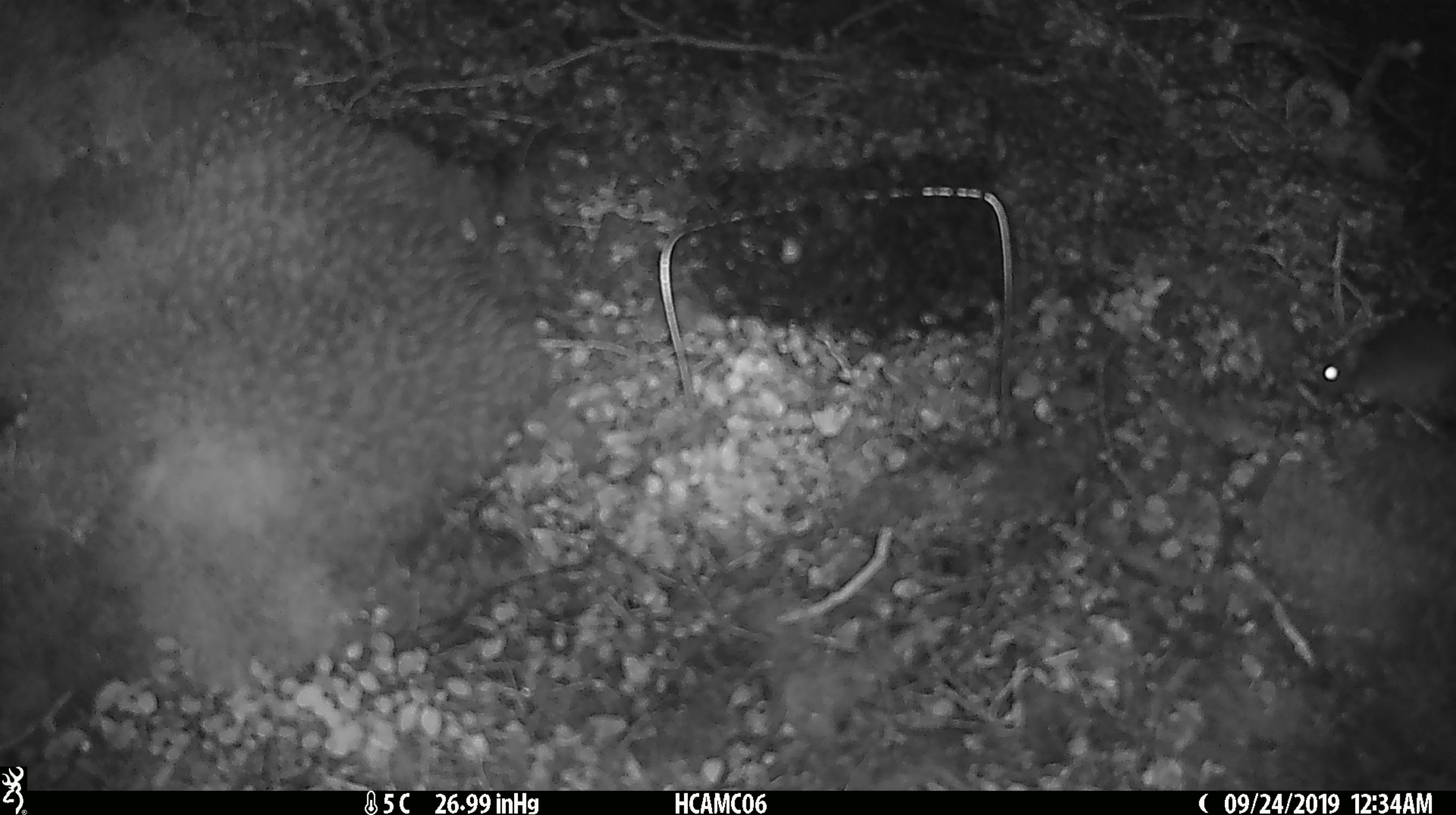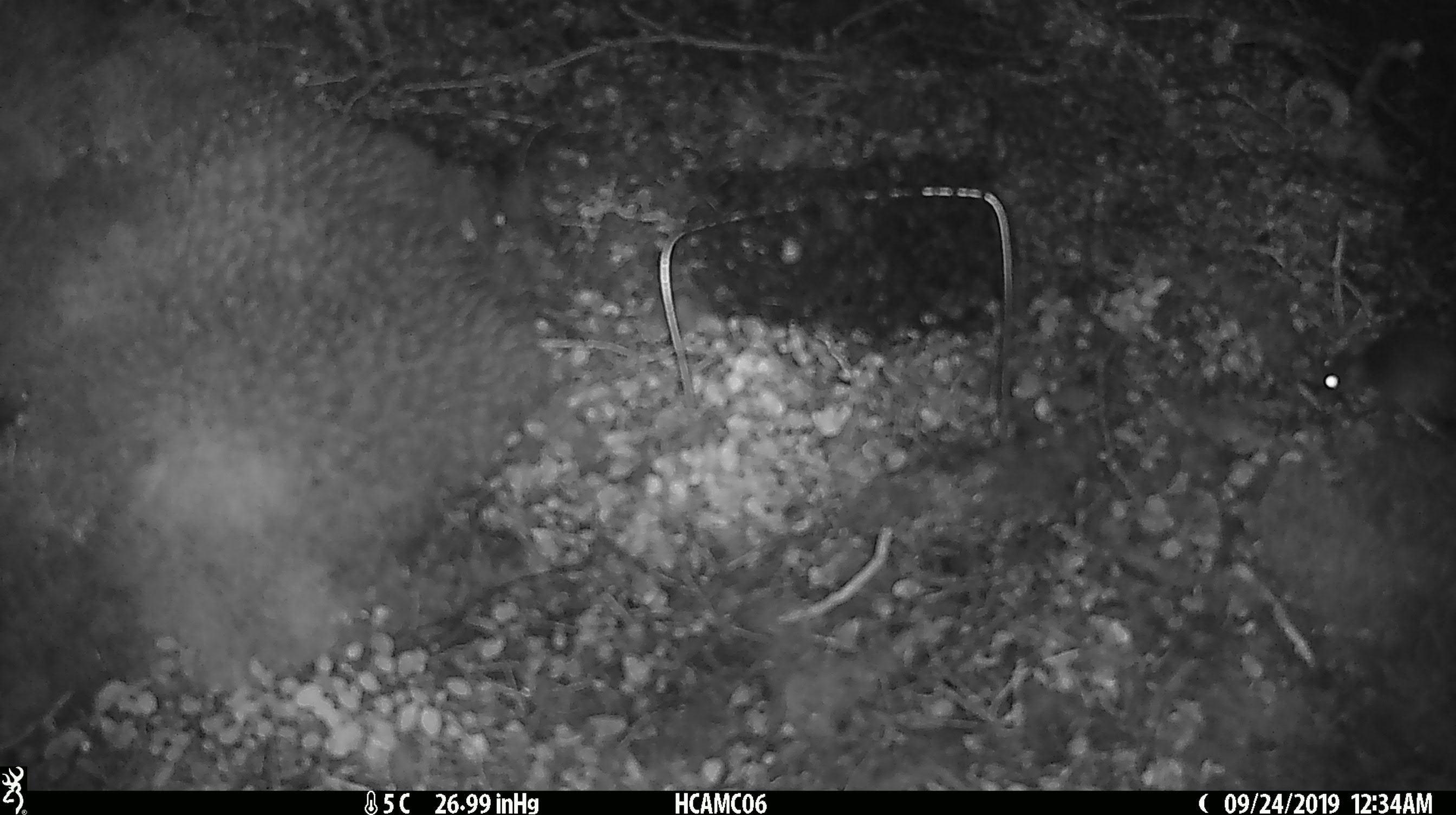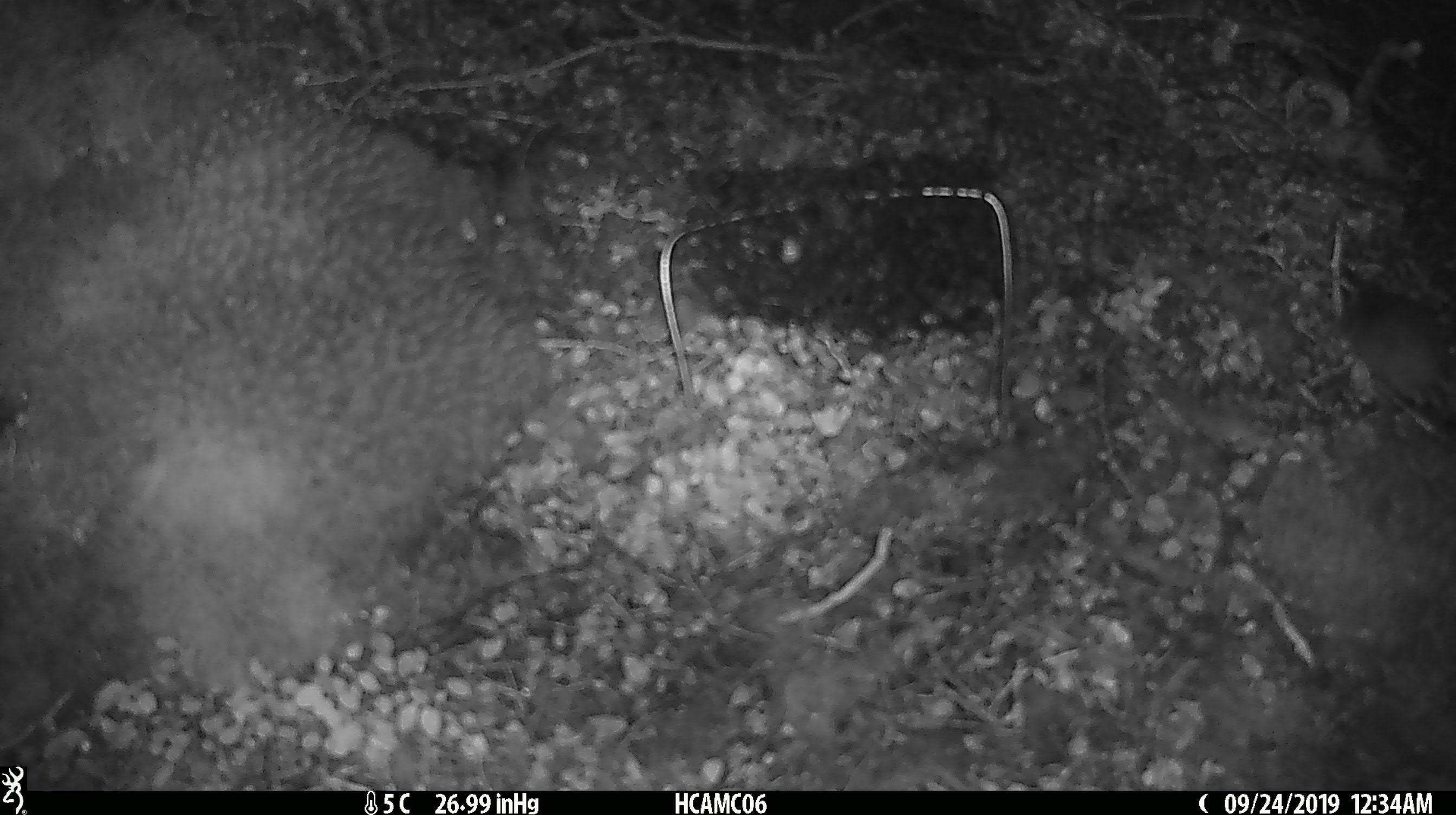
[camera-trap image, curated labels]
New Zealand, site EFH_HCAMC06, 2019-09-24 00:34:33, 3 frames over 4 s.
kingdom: Animalia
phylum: Chordata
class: Mammalia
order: Rodentia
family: Muridae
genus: Mus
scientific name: Mus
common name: mouse